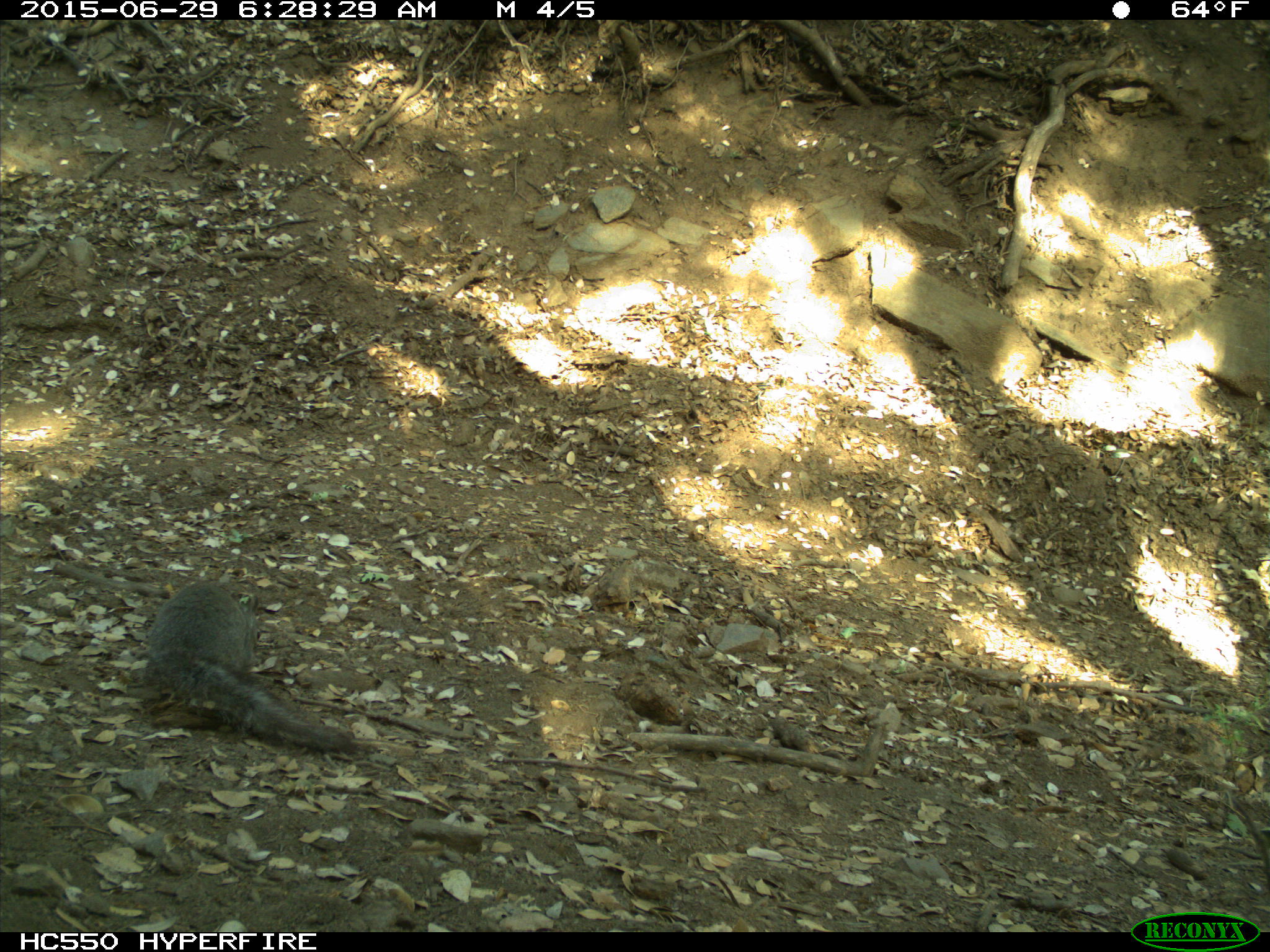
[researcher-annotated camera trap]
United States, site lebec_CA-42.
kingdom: Animalia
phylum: Chordata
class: Mammalia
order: Rodentia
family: Sciuridae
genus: Sciurus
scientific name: Sciurus carolinensis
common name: eastern gray squirrel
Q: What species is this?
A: Sciurus carolinensis (eastern gray squirrel).